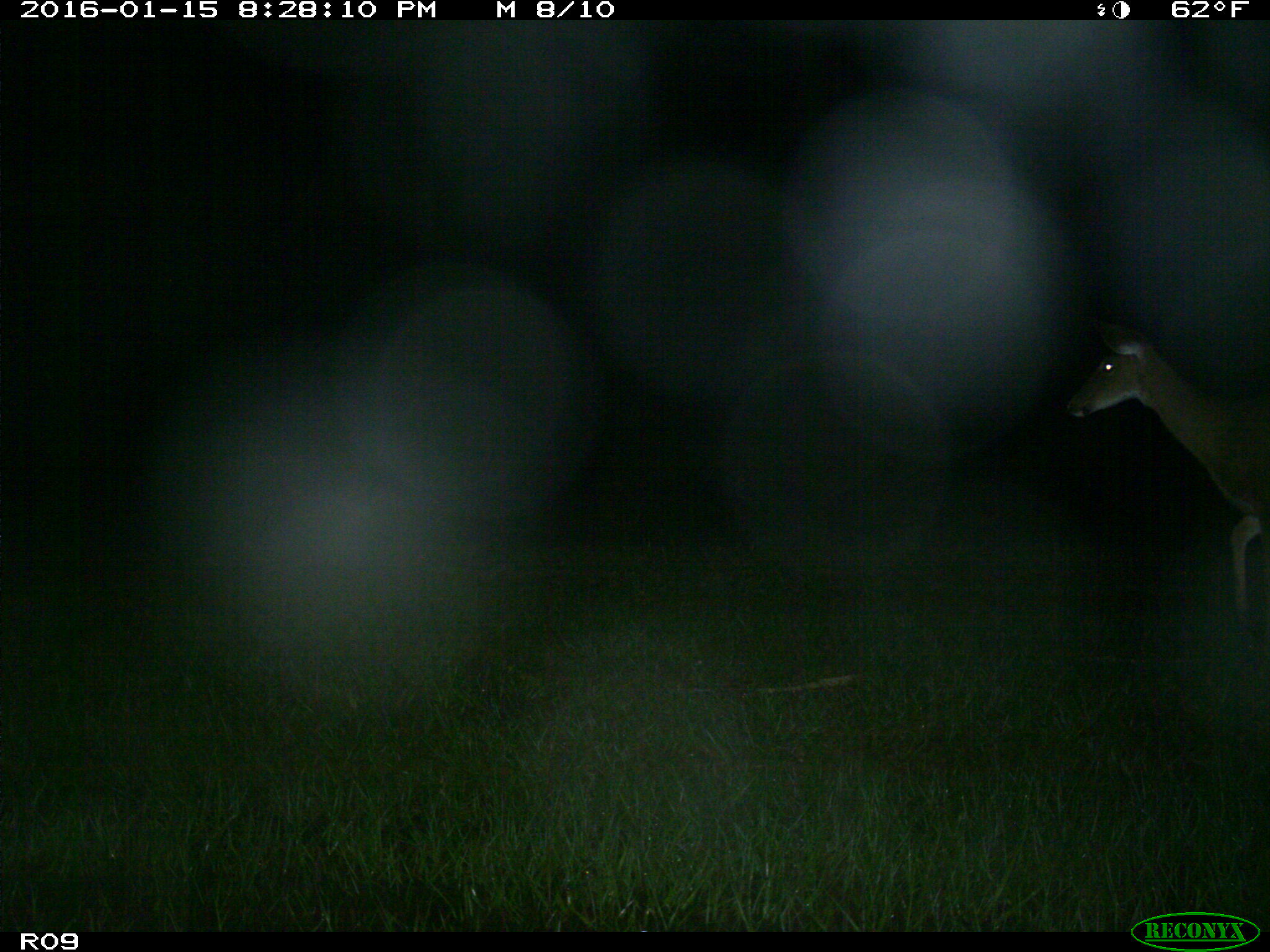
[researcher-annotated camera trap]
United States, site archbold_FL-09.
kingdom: Animalia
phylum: Chordata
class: Mammalia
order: Artiodactyla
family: Cervidae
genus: Odocoileus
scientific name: Odocoileus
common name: deer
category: unidentified deer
Unidentified deer (deer) (Odocoileus).